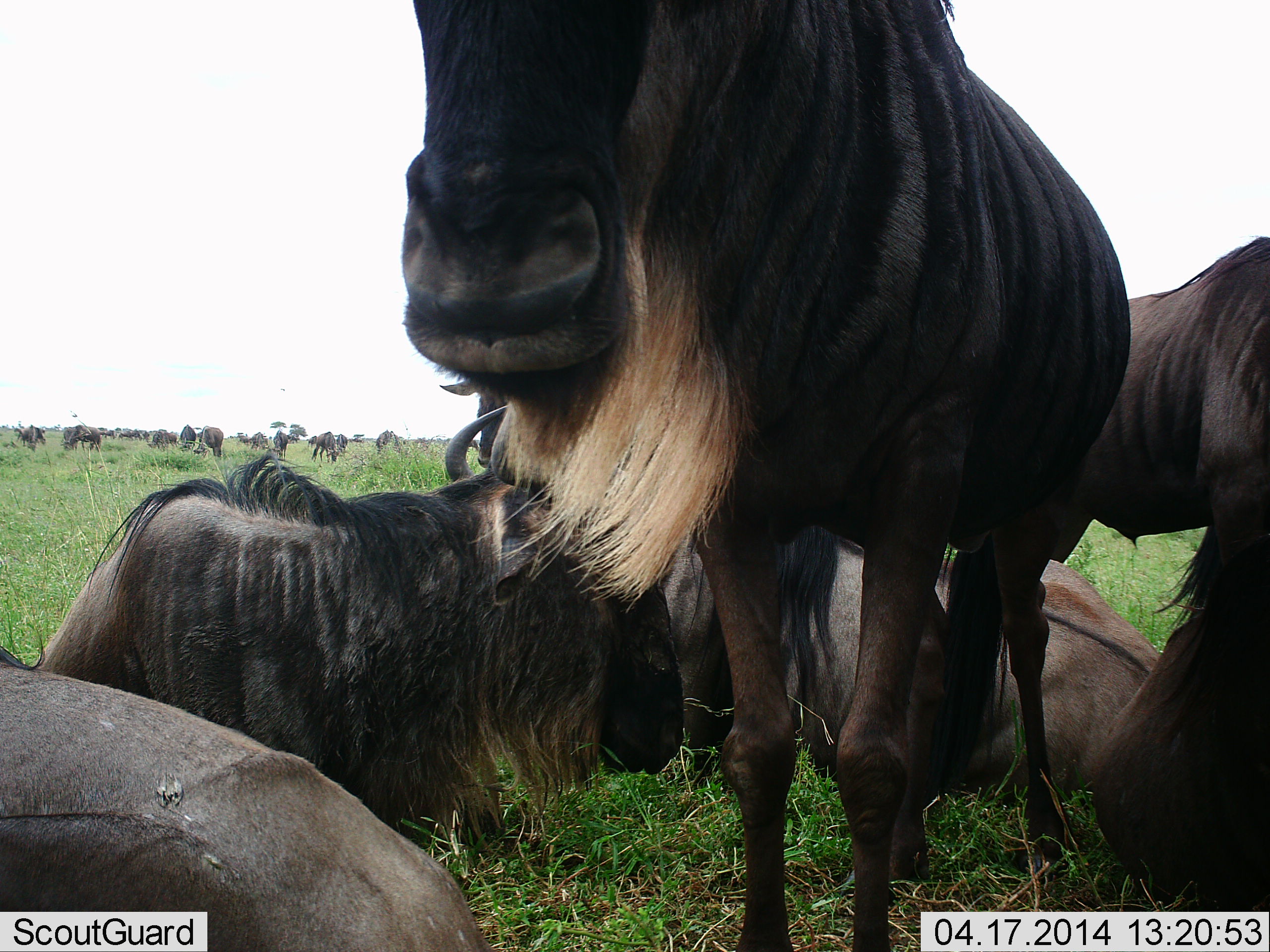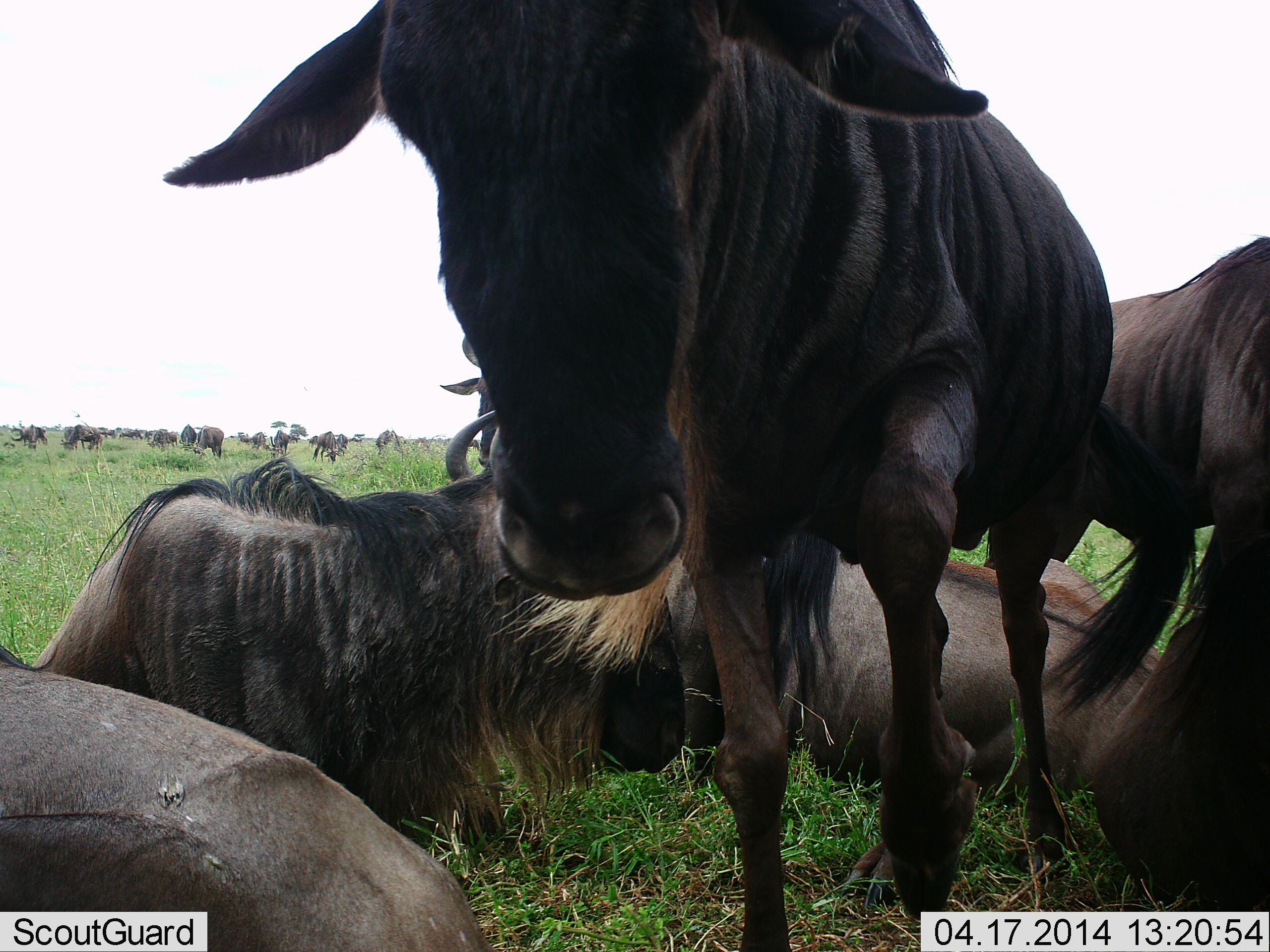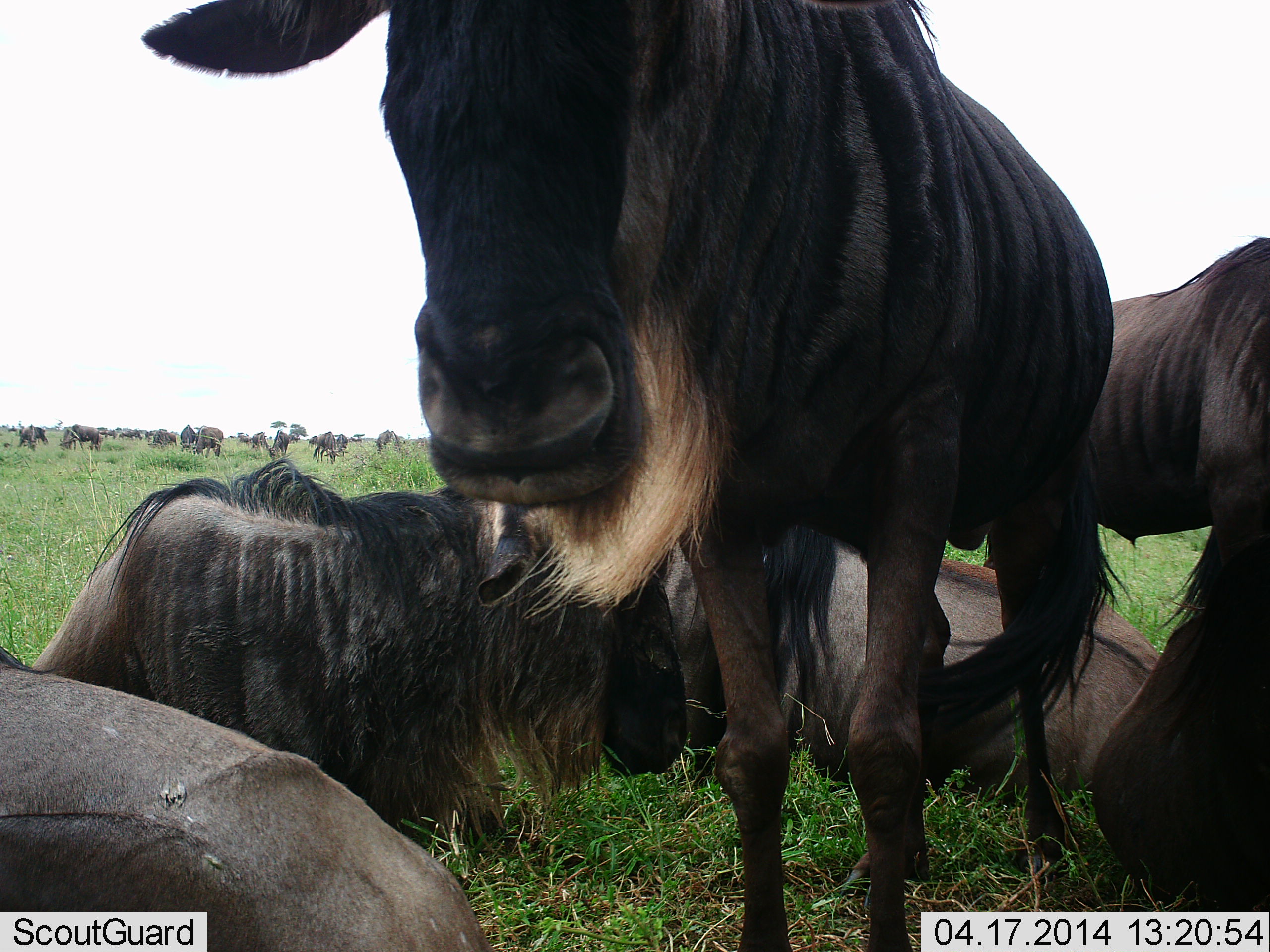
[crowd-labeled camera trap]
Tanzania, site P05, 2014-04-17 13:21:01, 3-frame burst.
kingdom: Animalia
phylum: Chordata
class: Mammalia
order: Artiodactyla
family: Bovidae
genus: Connochaetes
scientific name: Connochaetes taurinus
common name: blue wildebeest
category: wildebeest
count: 11-50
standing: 80%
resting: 100%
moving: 20%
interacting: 0%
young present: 0%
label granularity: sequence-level